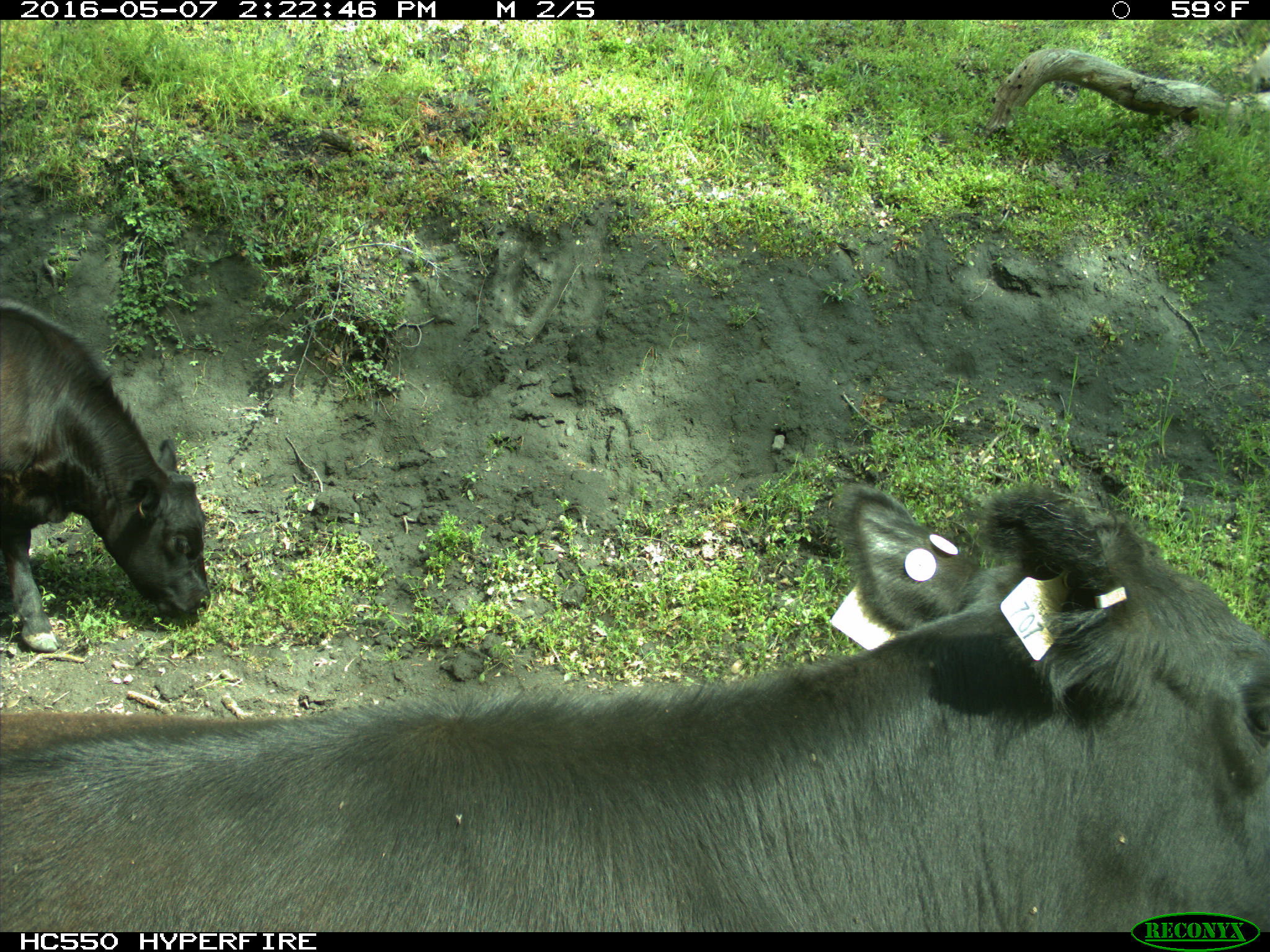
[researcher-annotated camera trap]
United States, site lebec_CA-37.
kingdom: Animalia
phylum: Chordata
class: Mammalia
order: Artiodactyla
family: Bovidae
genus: Bos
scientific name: Bos taurus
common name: domestic cow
Bos taurus (domestic cow).